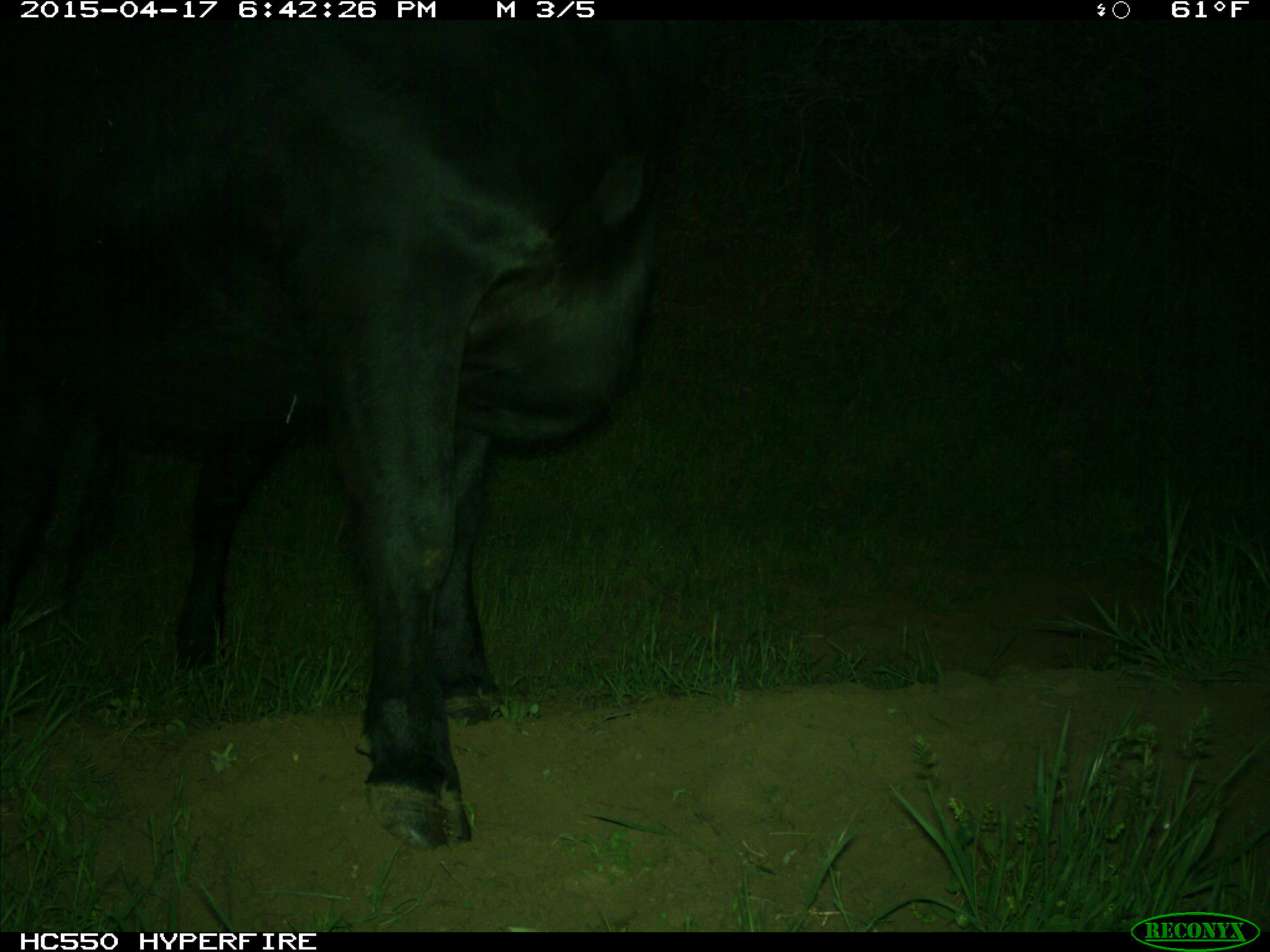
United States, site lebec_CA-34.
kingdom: Animalia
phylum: Chordata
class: Mammalia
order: Artiodactyla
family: Bovidae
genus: Bos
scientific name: Bos taurus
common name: domestic cow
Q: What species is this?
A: Bos taurus (domestic cow).